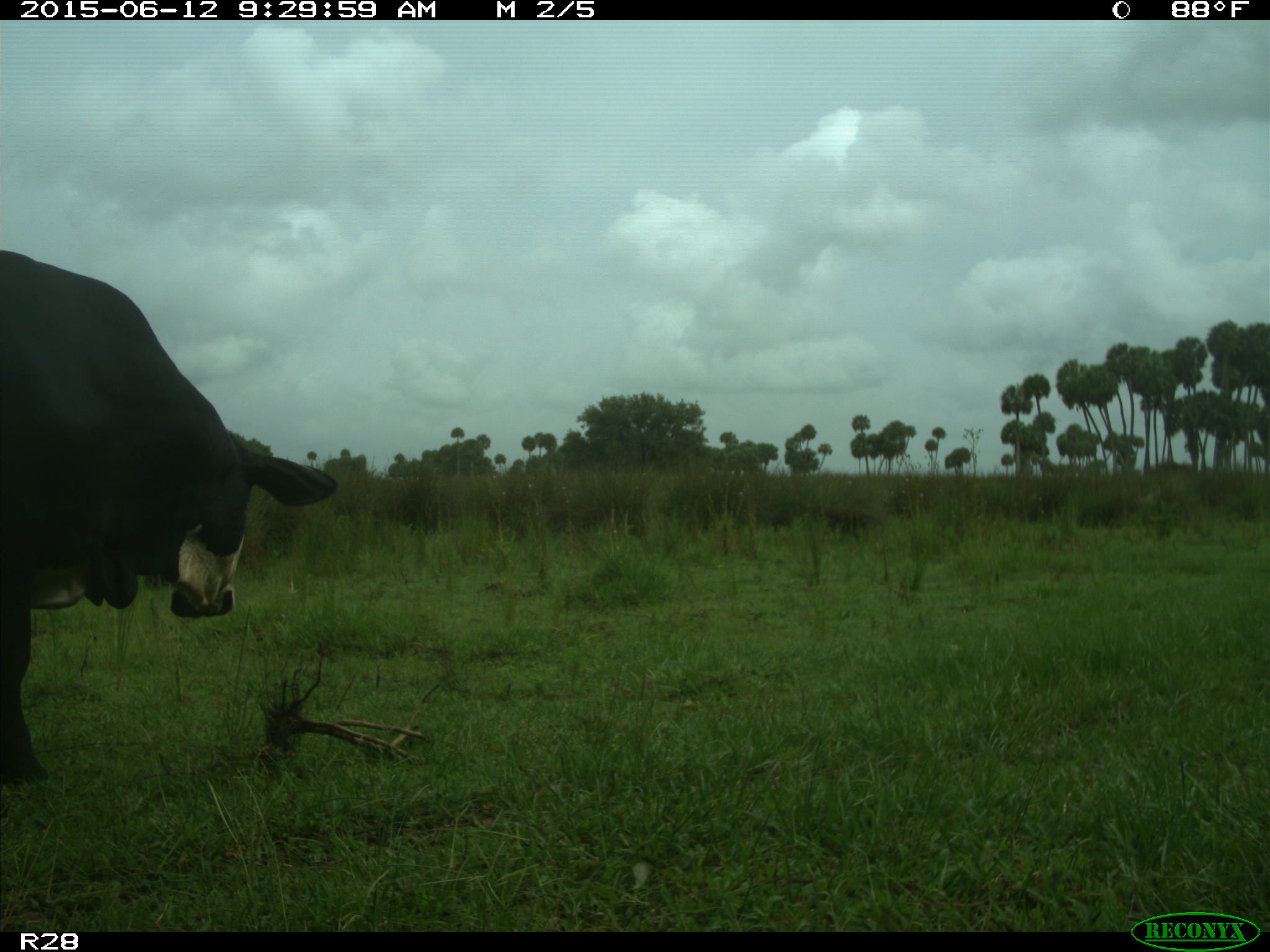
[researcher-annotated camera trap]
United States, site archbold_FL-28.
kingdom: Animalia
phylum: Chordata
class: Mammalia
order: Artiodactyla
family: Bovidae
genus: Bos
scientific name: Bos taurus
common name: domestic cow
Bos taurus (domestic cow).